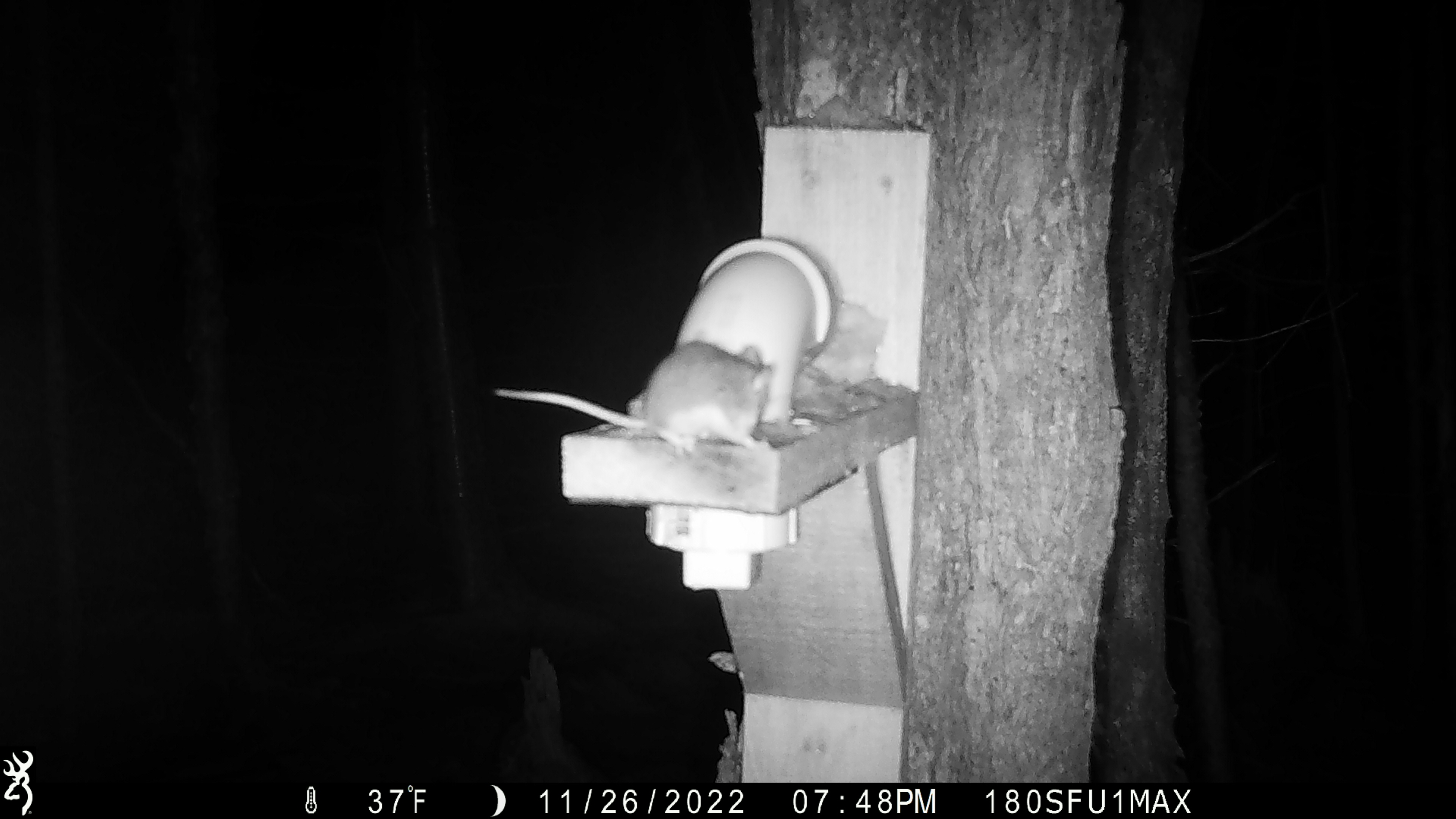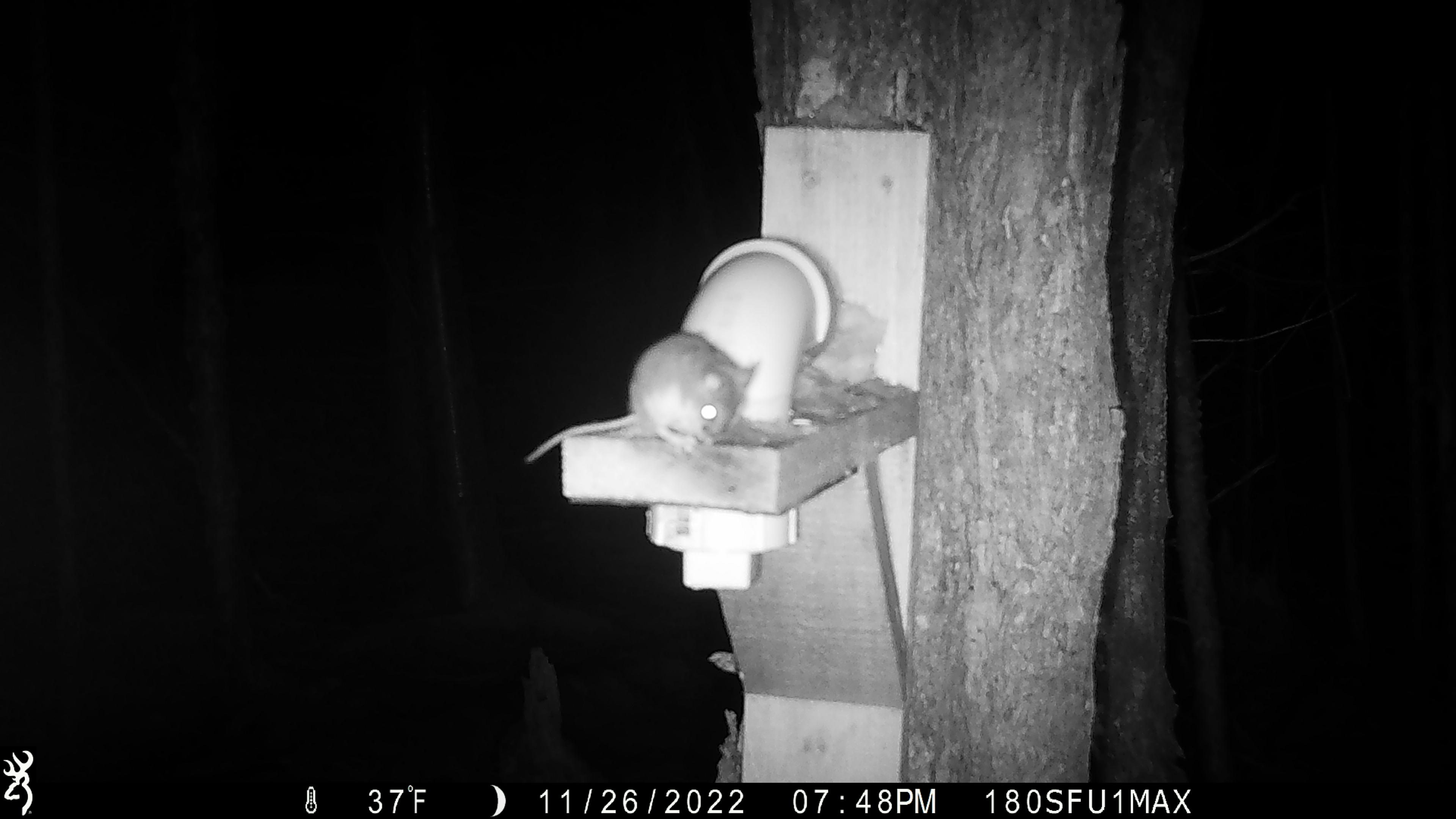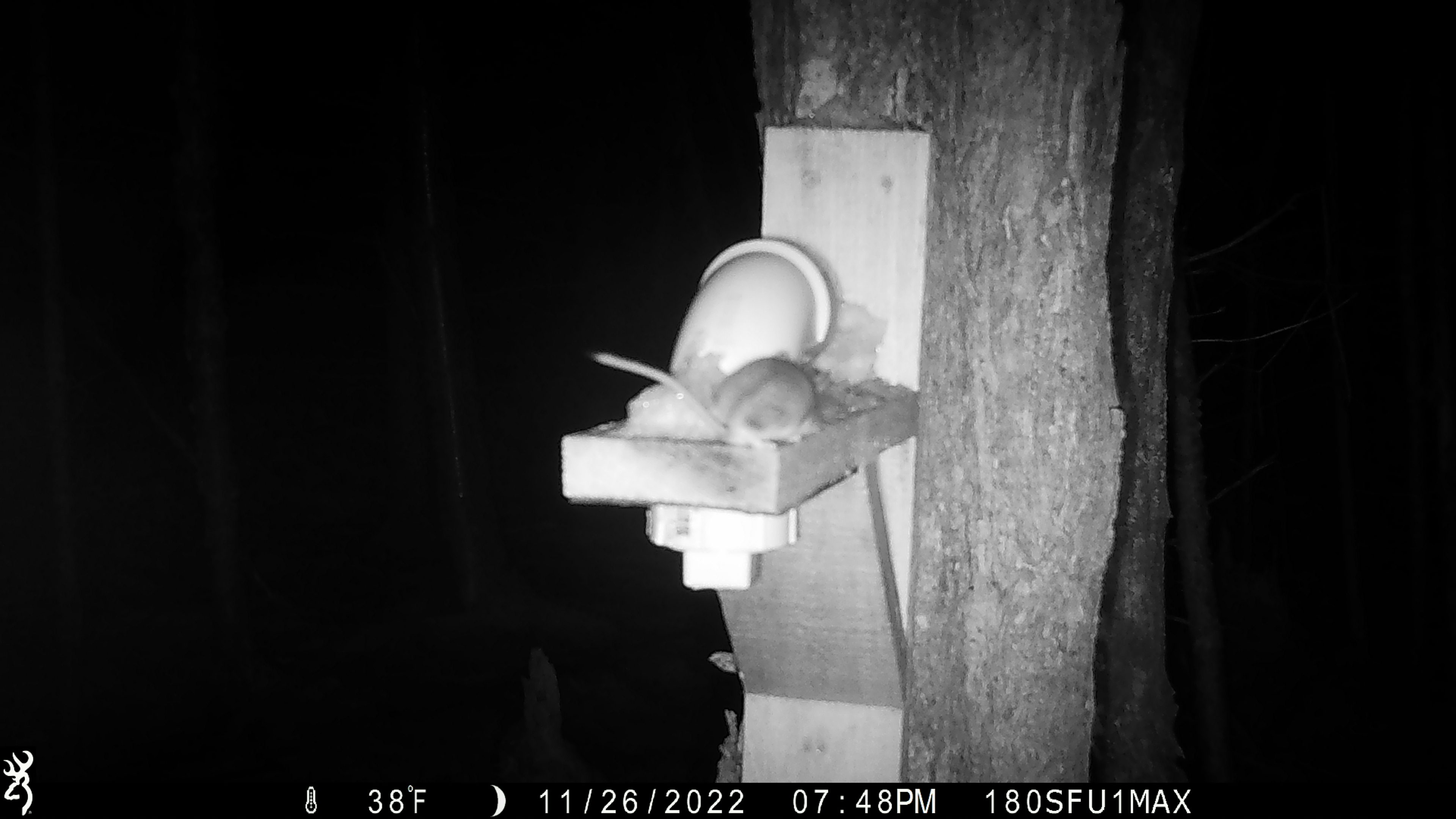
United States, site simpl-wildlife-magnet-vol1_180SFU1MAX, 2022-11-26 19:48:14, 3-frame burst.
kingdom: Animalia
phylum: Chordata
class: Mammalia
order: Rodentia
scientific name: Rodentia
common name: mouse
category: mouse sp.